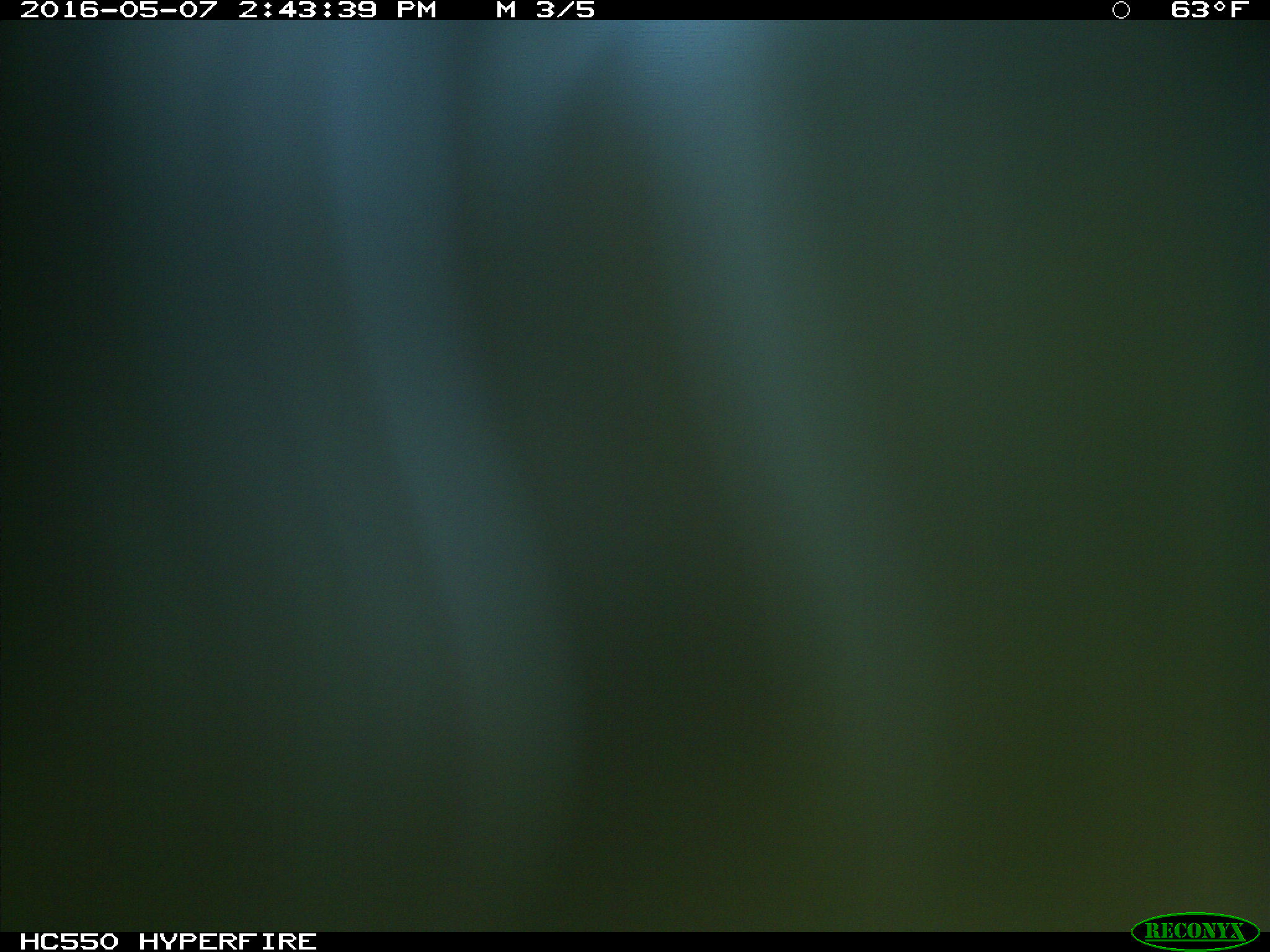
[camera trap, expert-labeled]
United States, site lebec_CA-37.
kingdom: Animalia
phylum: Chordata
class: Mammalia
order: Artiodactyla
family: Bovidae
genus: Bos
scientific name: Bos taurus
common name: domestic cow